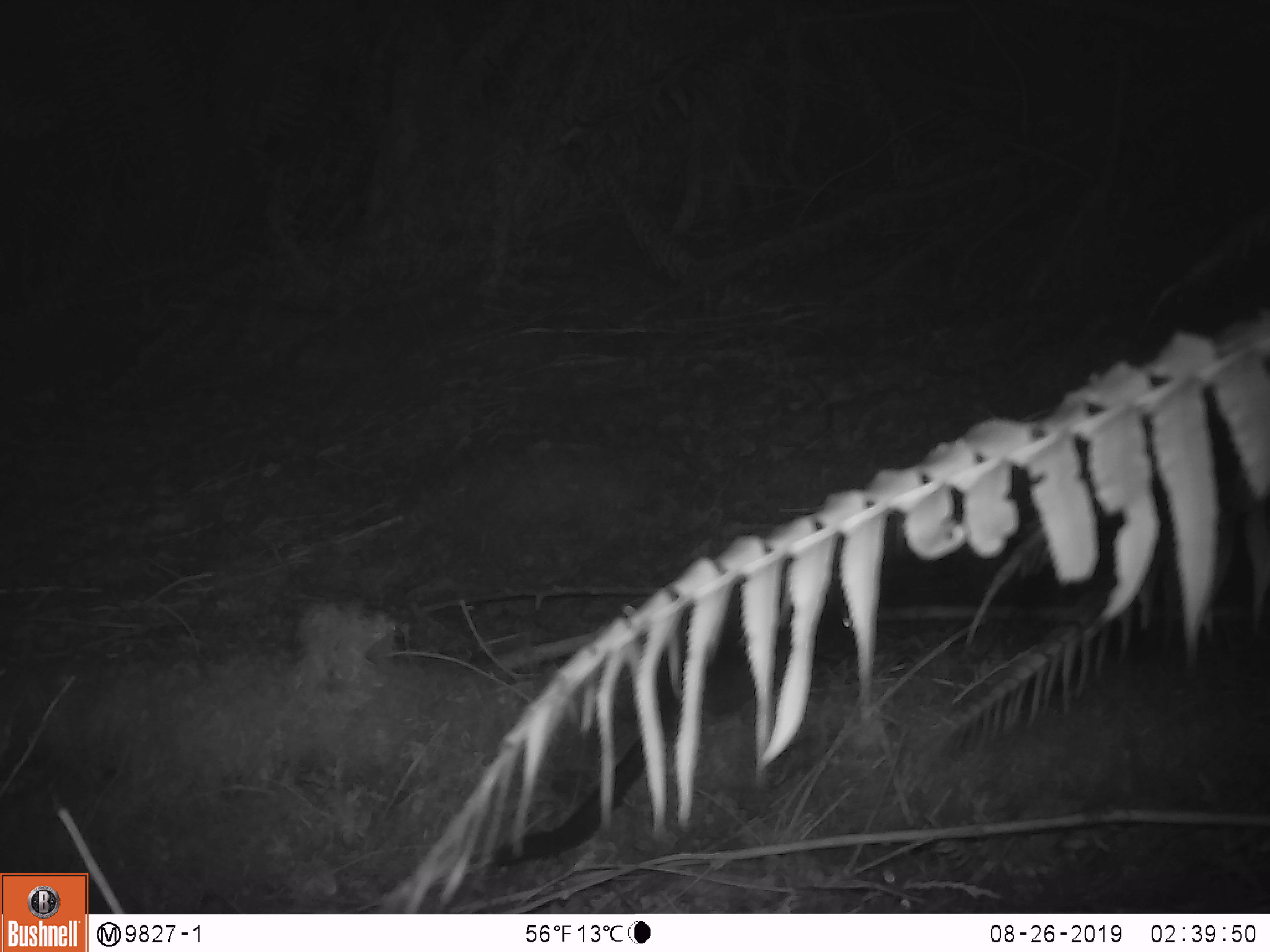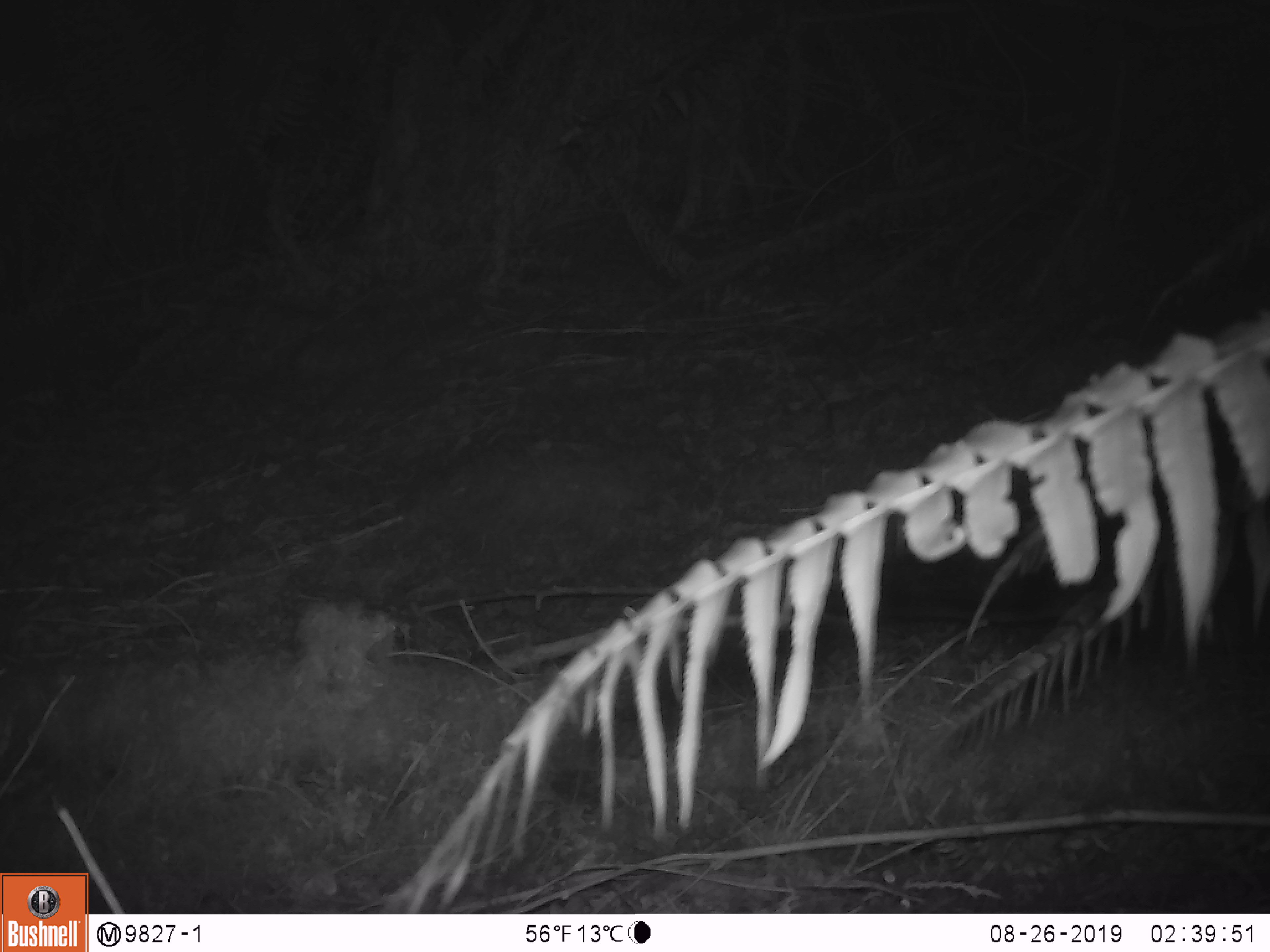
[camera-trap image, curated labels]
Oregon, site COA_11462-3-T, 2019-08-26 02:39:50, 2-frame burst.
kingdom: Animalia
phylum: Chordata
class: Mammalia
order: Rodentia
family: Cricetidae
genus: Neotoma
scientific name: Neotoma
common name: woodrats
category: neotoma species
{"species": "neotoma species (woodrats) (Neotoma)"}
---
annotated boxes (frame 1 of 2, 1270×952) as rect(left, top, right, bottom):
neotoma species: rect(454, 507, 918, 884)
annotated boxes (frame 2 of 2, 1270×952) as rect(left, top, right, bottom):
neotoma species: rect(817, 472, 1265, 687)